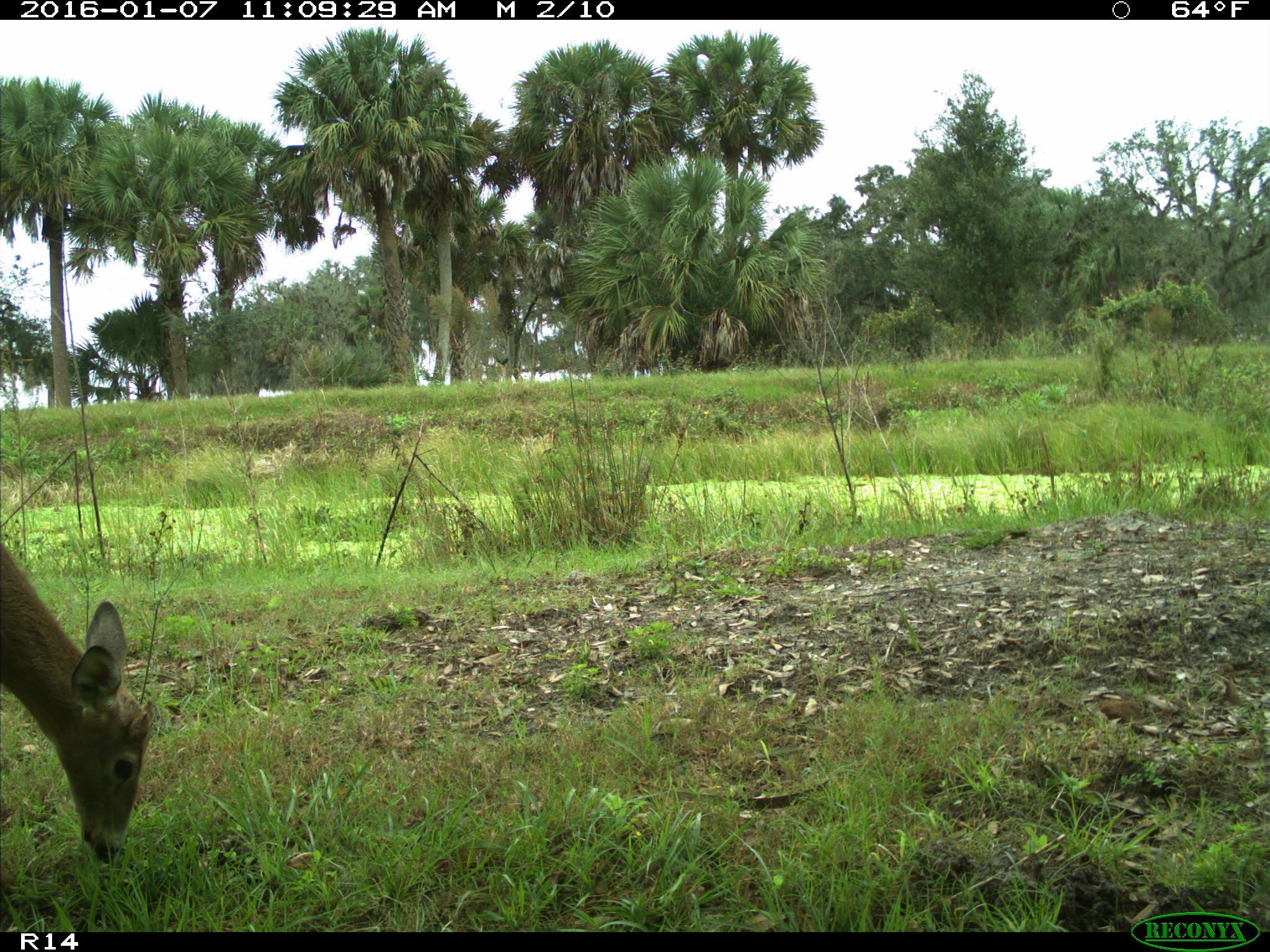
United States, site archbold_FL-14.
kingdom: Animalia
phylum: Chordata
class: Mammalia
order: Artiodactyla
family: Cervidae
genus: Odocoileus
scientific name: Odocoileus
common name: deer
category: unidentified deer